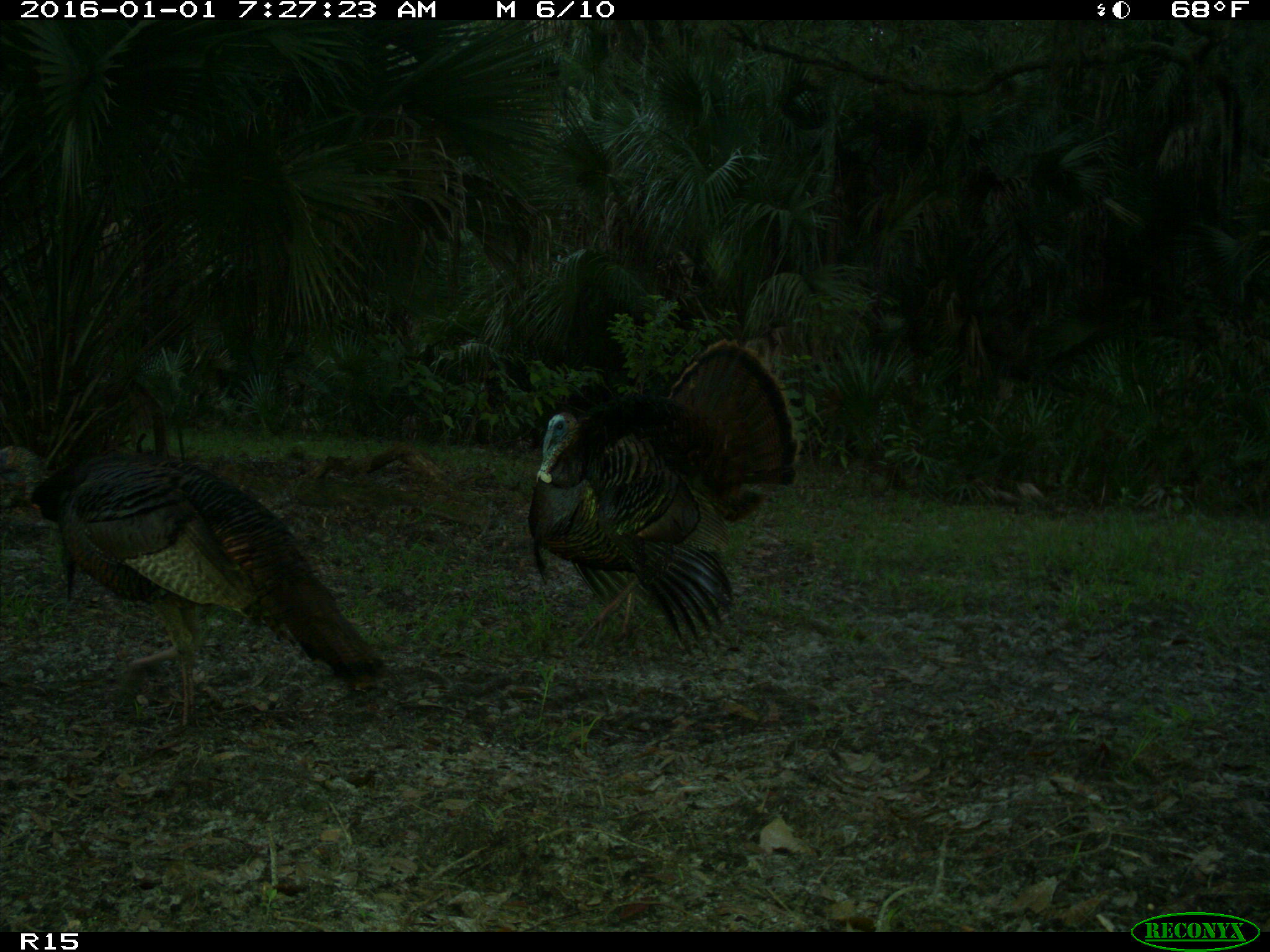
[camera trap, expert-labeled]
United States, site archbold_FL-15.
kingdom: Animalia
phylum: Chordata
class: Aves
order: Galliformes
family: Phasianidae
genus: Meleagris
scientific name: Meleagris gallopavo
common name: wild turkey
Meleagris gallopavo (wild turkey).